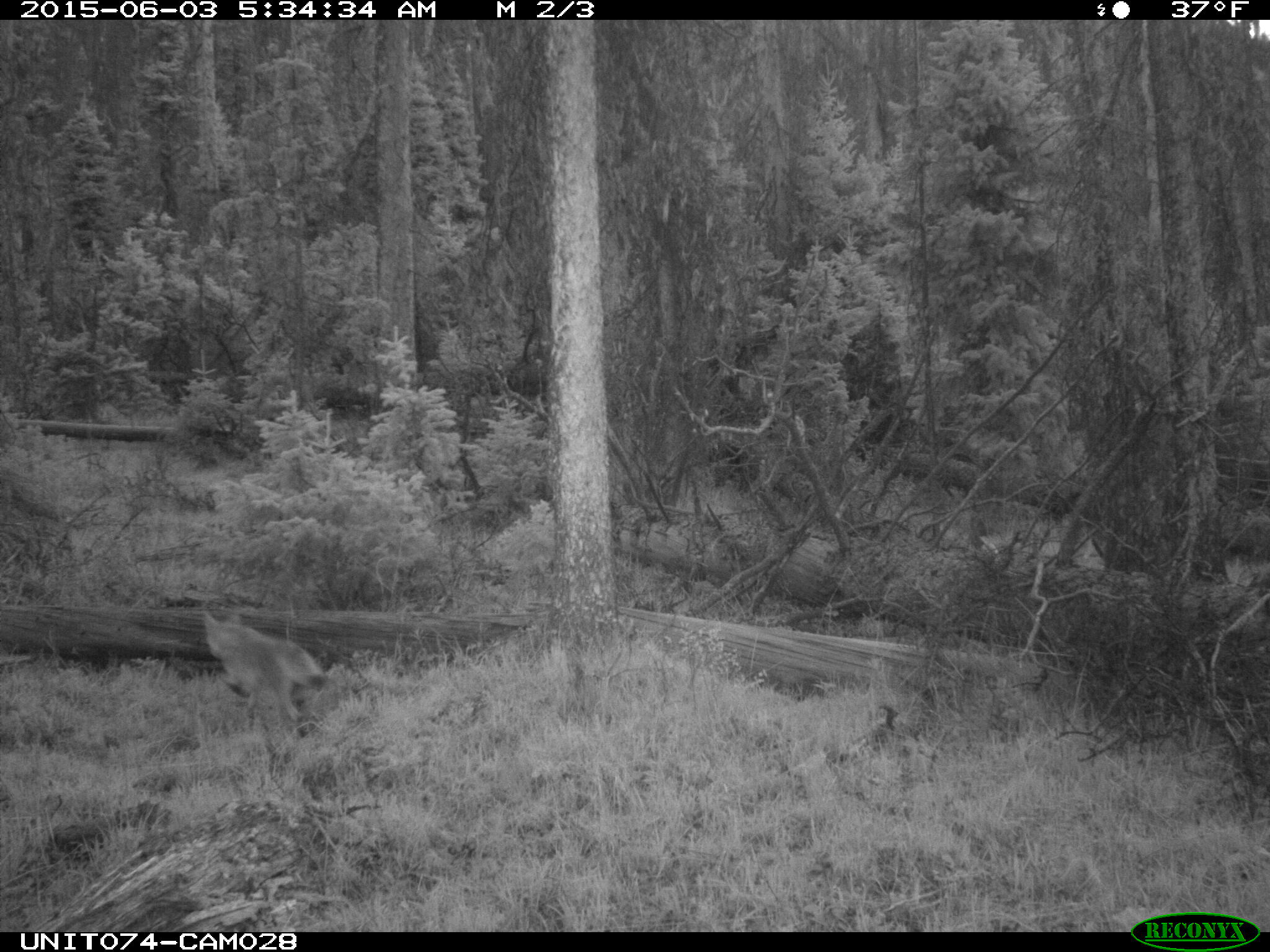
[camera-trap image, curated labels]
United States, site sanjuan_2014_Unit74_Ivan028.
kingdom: Animalia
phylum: Chordata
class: Mammalia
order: Carnivora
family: Canidae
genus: Canis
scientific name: Canis latrans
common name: coyote